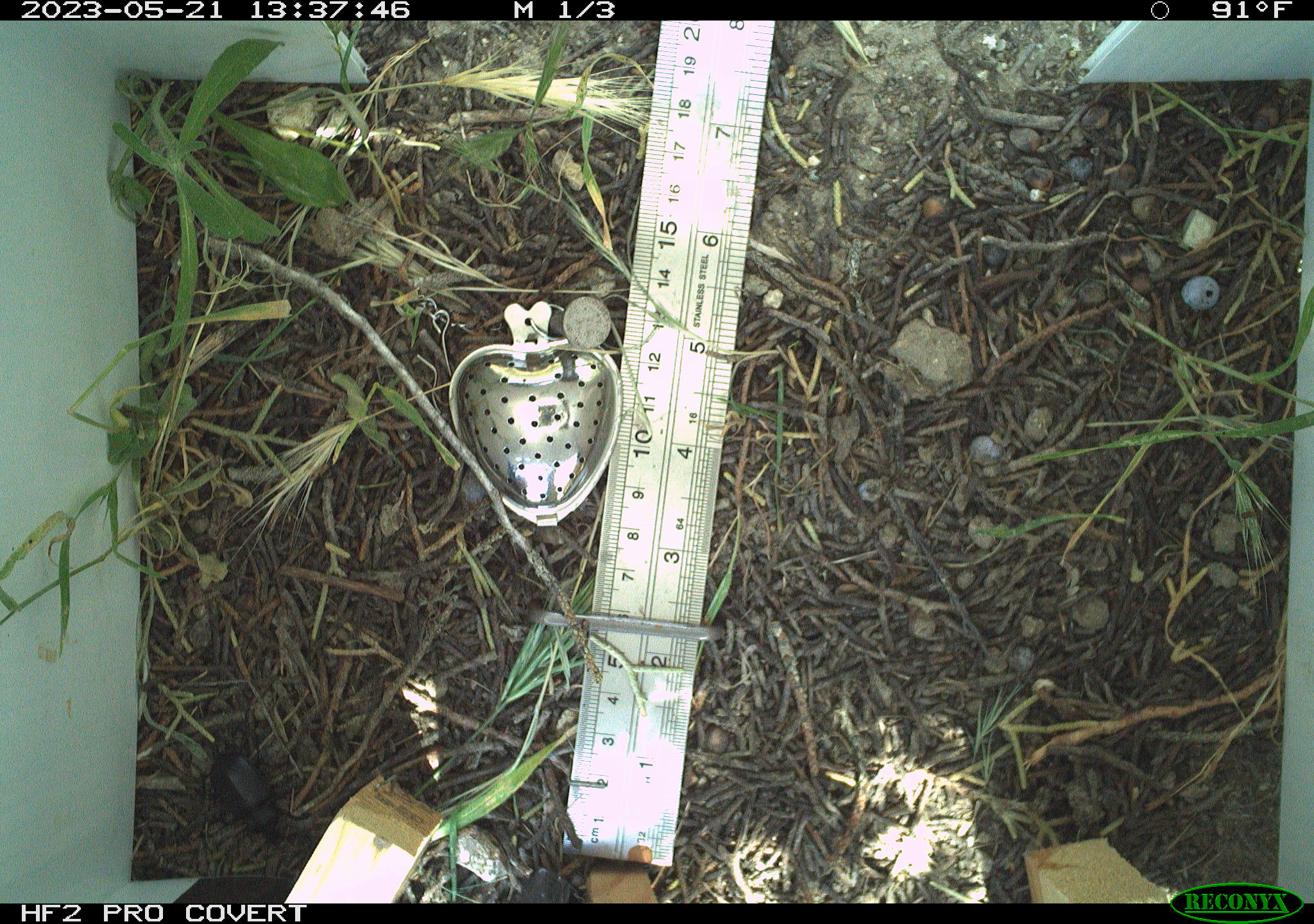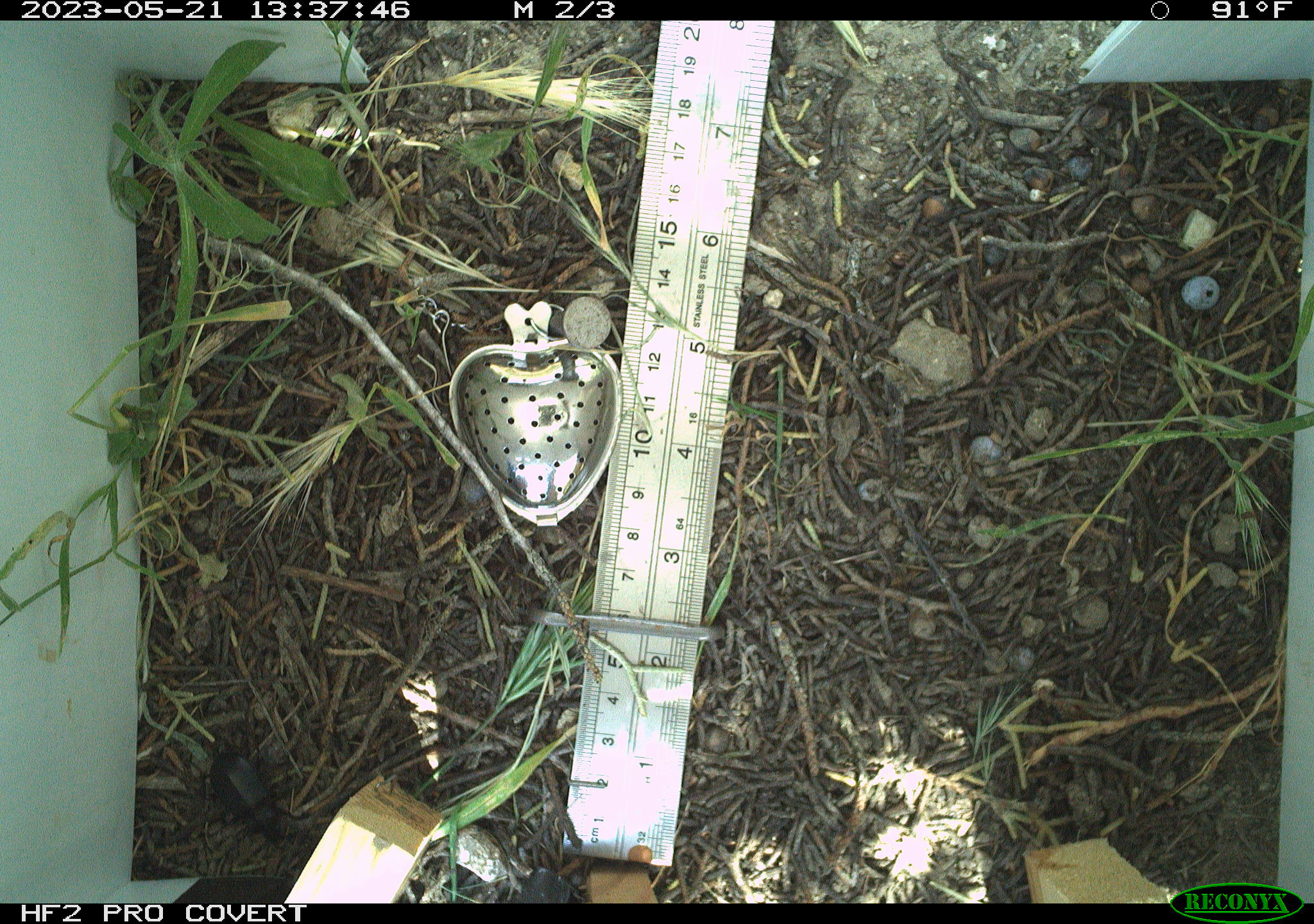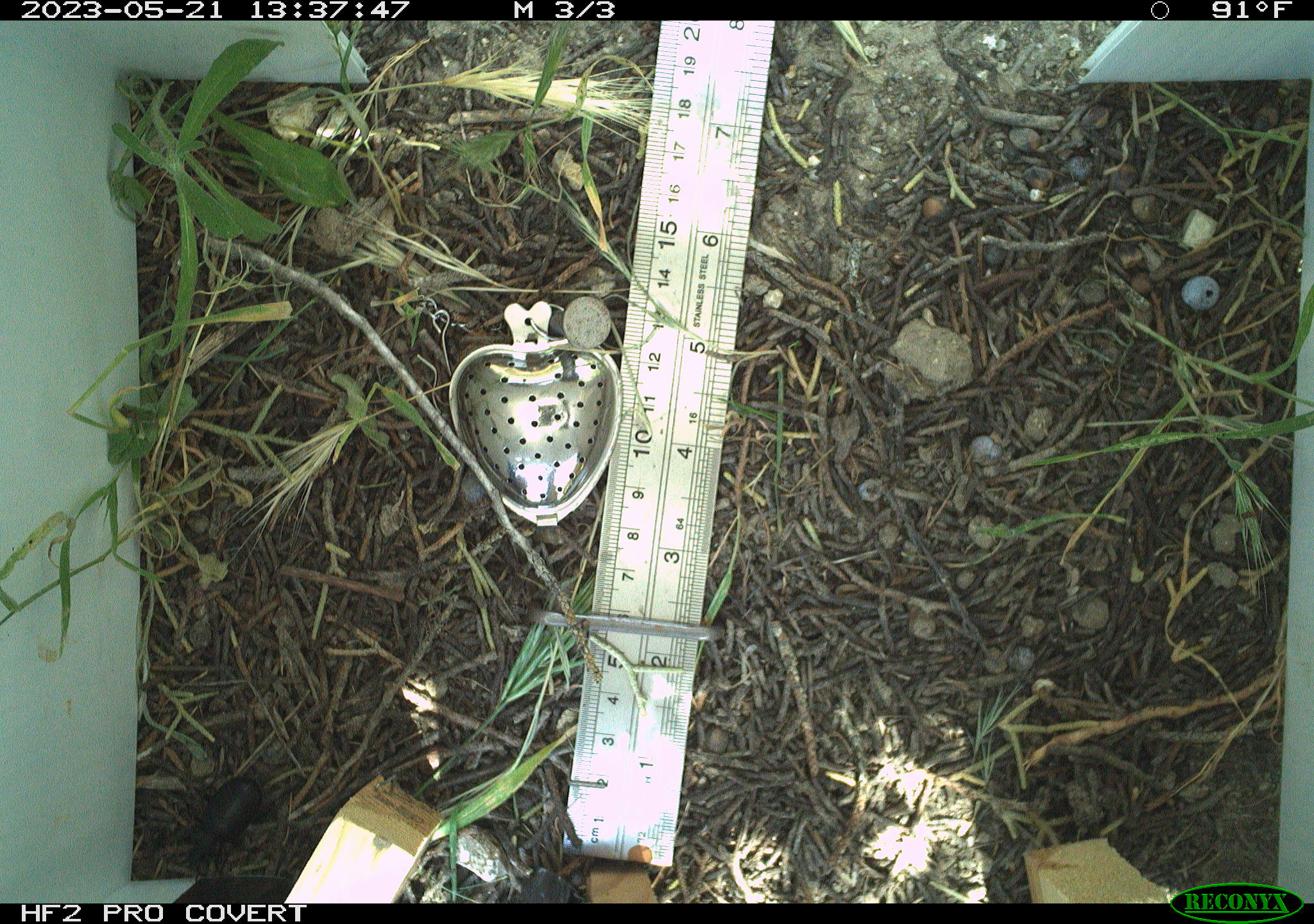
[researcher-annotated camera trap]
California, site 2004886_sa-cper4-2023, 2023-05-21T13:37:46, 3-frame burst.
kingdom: Animalia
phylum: Arthropoda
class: Insecta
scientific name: Insecta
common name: insect